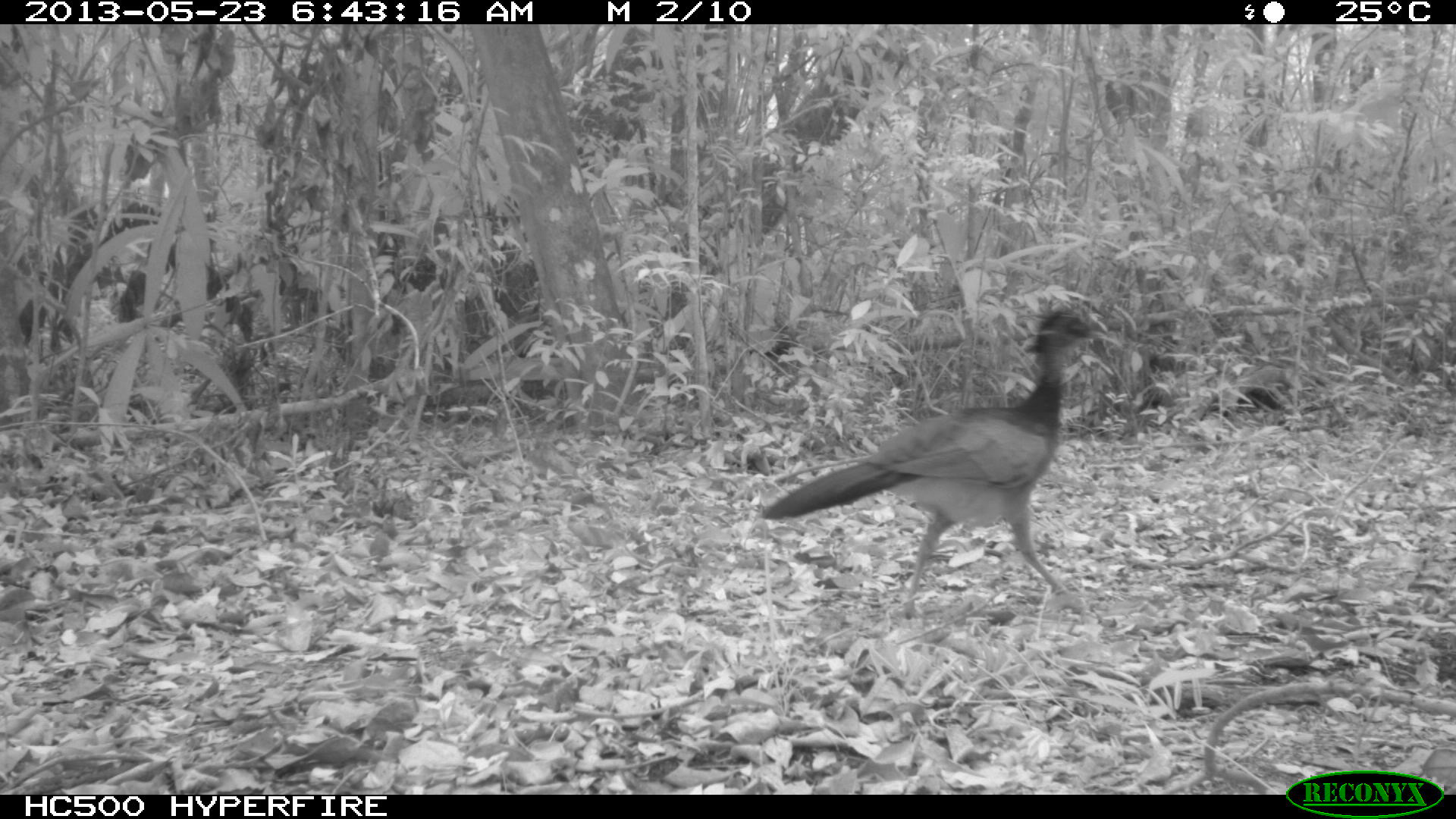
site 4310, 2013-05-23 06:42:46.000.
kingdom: Animalia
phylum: Chordata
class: Aves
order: Galliformes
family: Cracidae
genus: Crax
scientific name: Crax rubra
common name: great curassow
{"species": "Crax rubra (great curassow)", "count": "1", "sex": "female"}